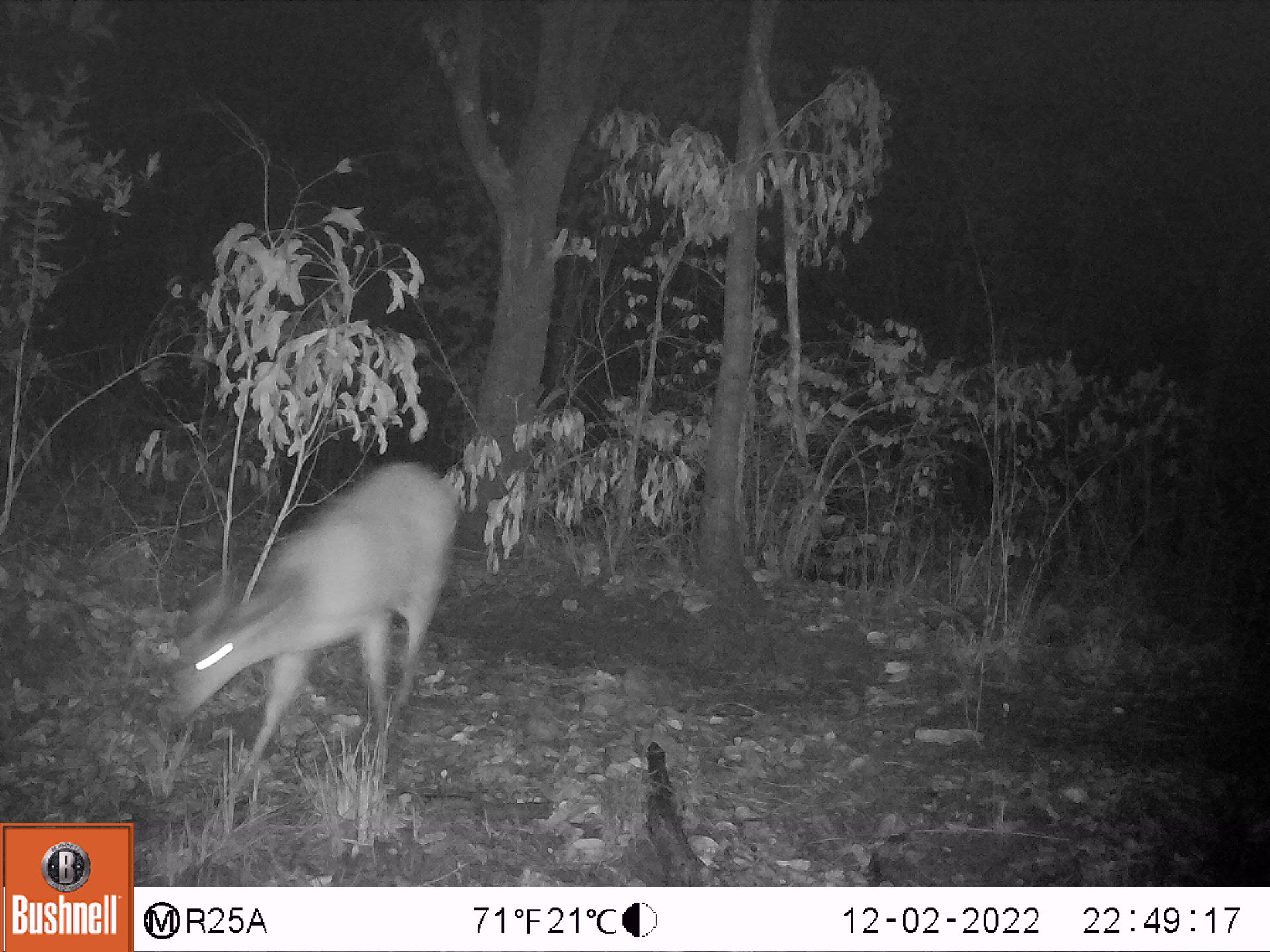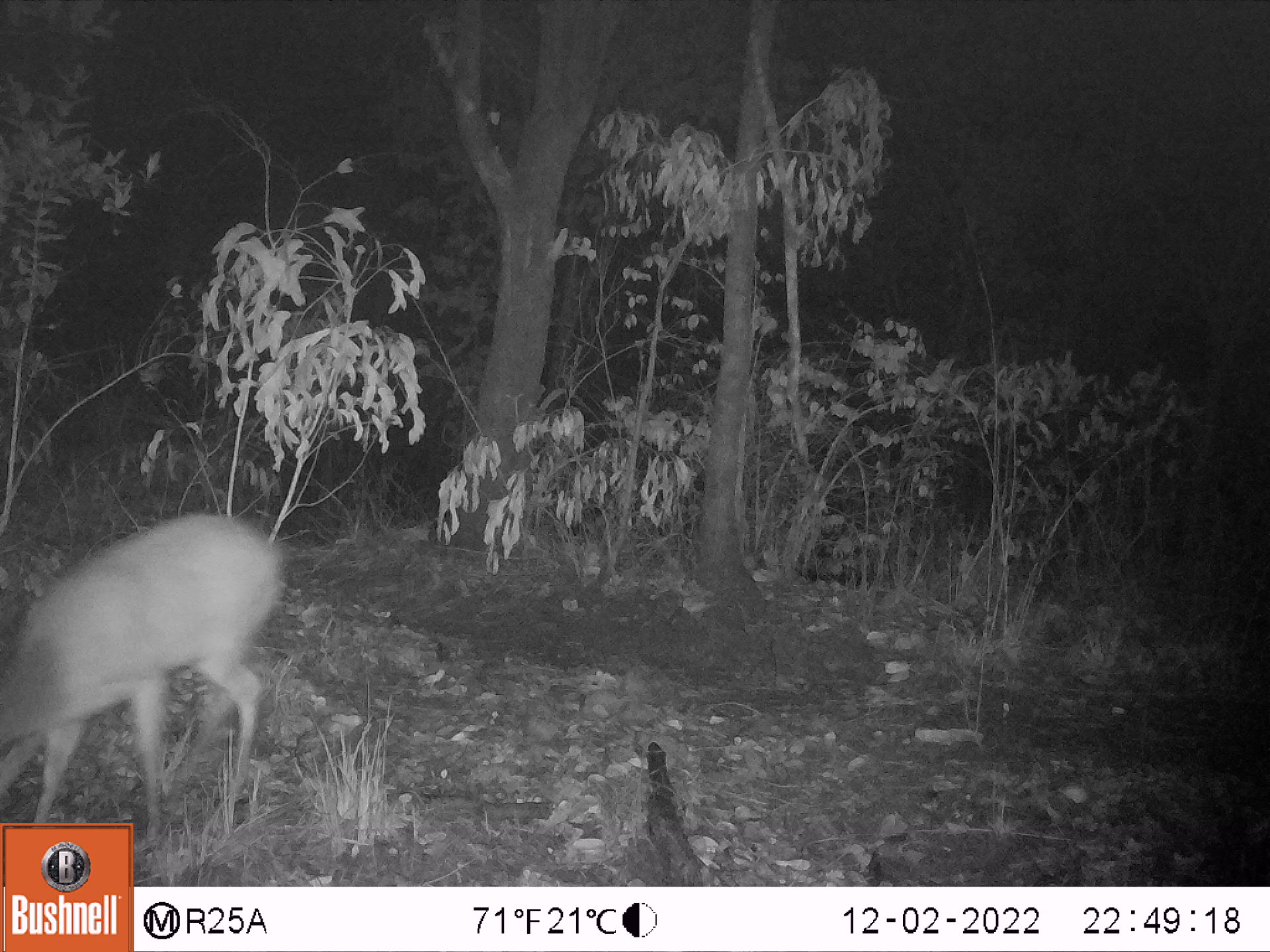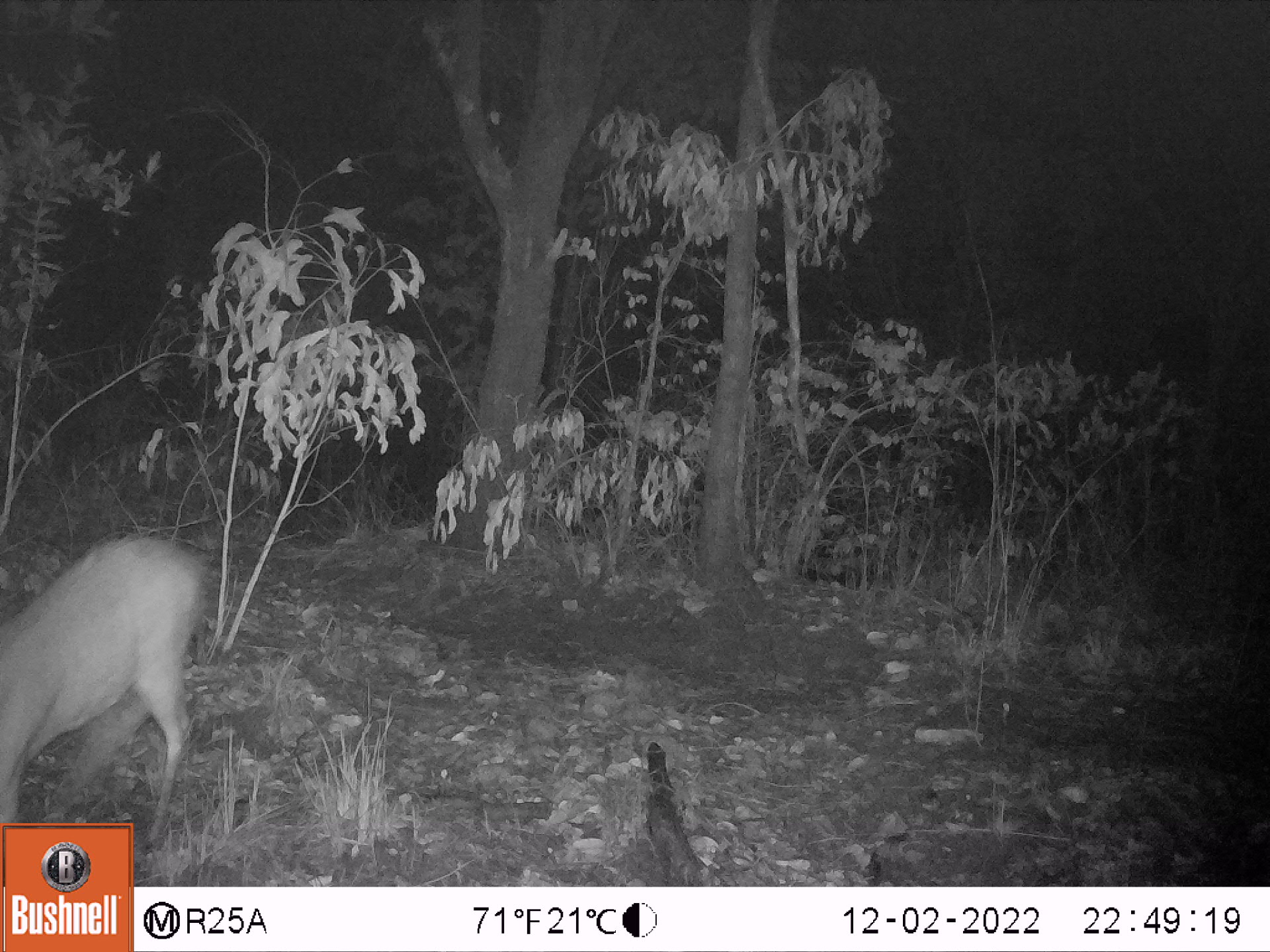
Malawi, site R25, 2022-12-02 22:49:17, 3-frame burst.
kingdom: Animalia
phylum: Chordata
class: Mammalia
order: Artiodactyla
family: Bovidae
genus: Tragelaphus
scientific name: Tragelaphus sylvaticus sylvaticus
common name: cape bushbuck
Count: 1.